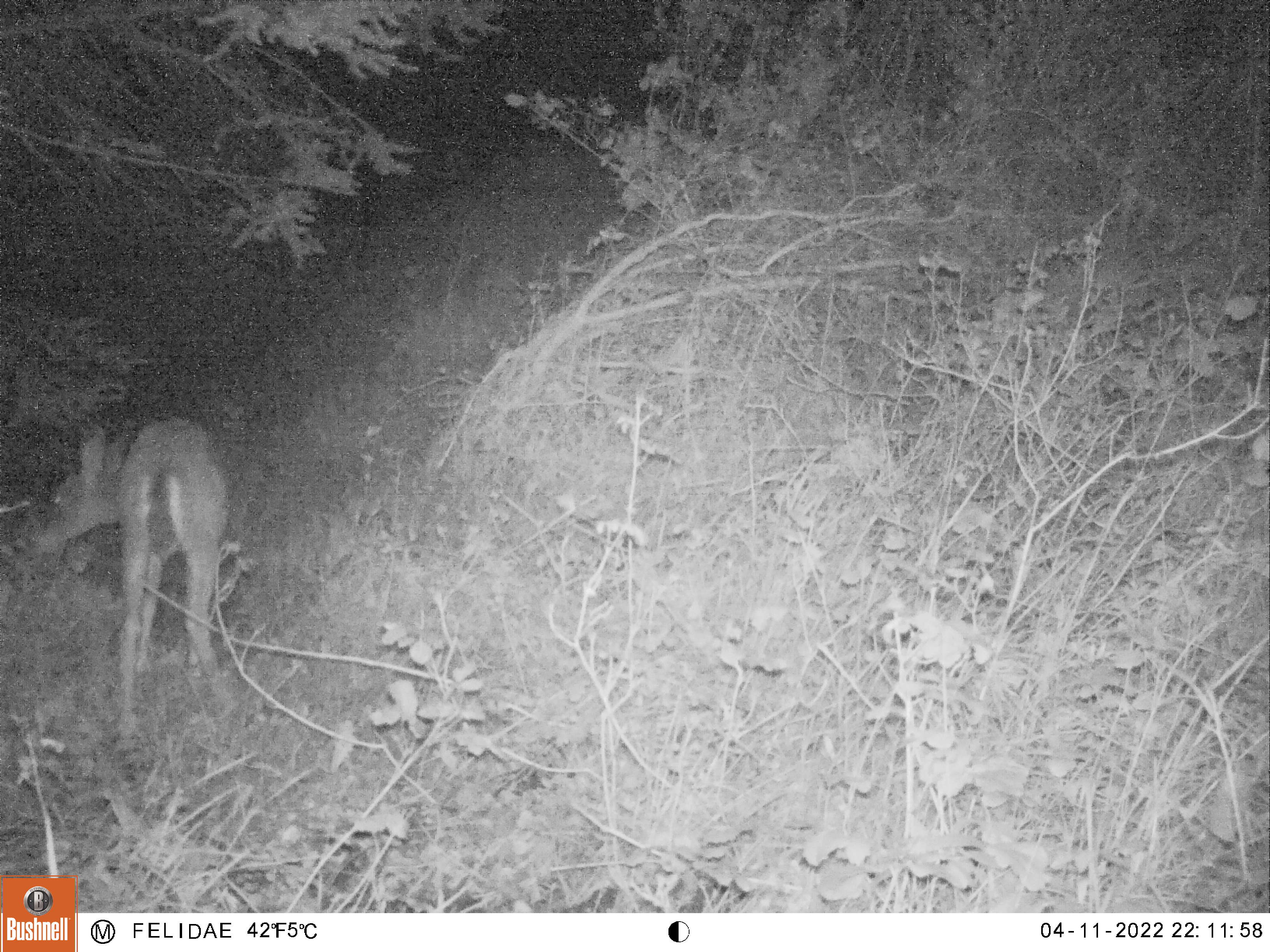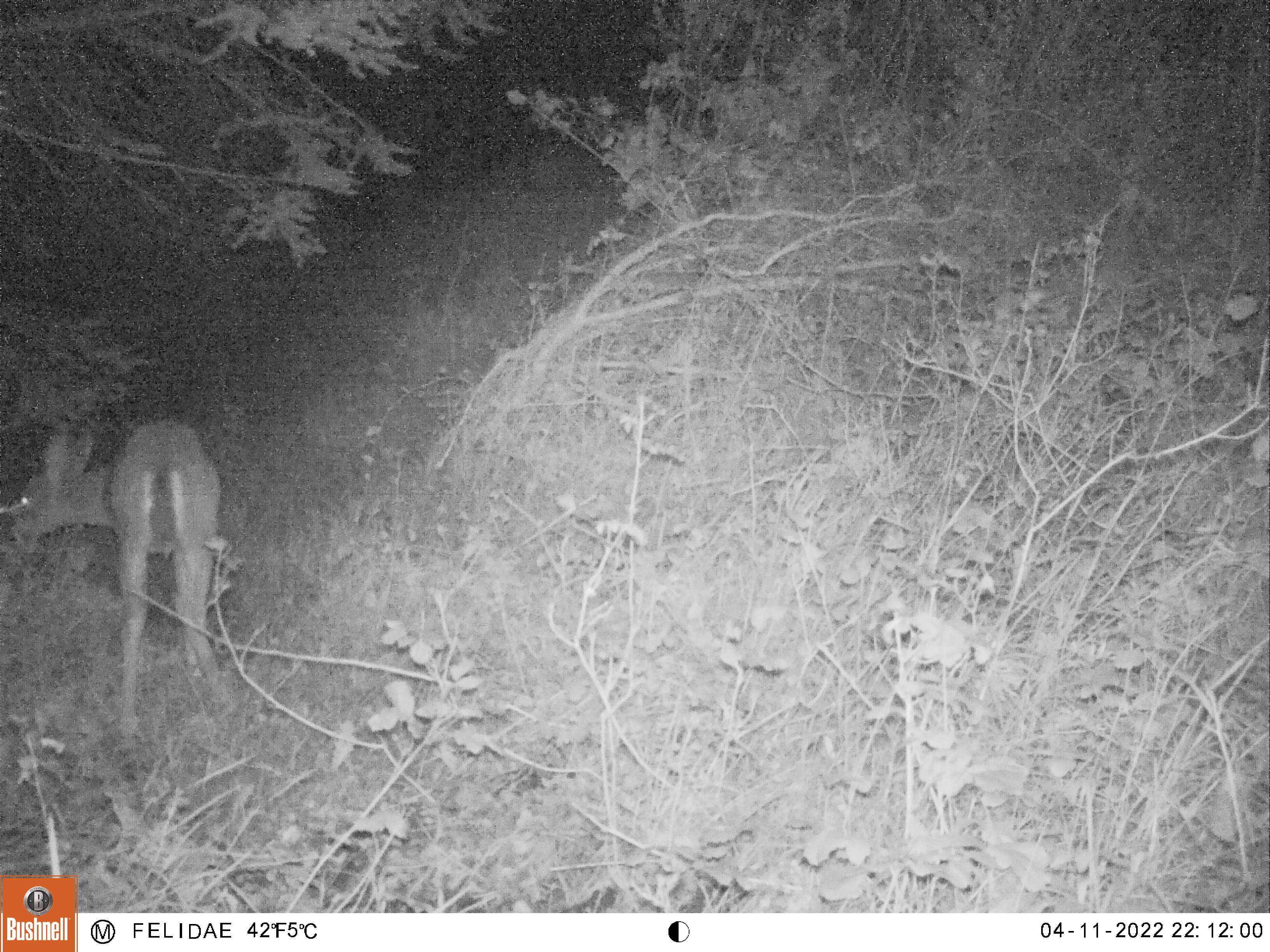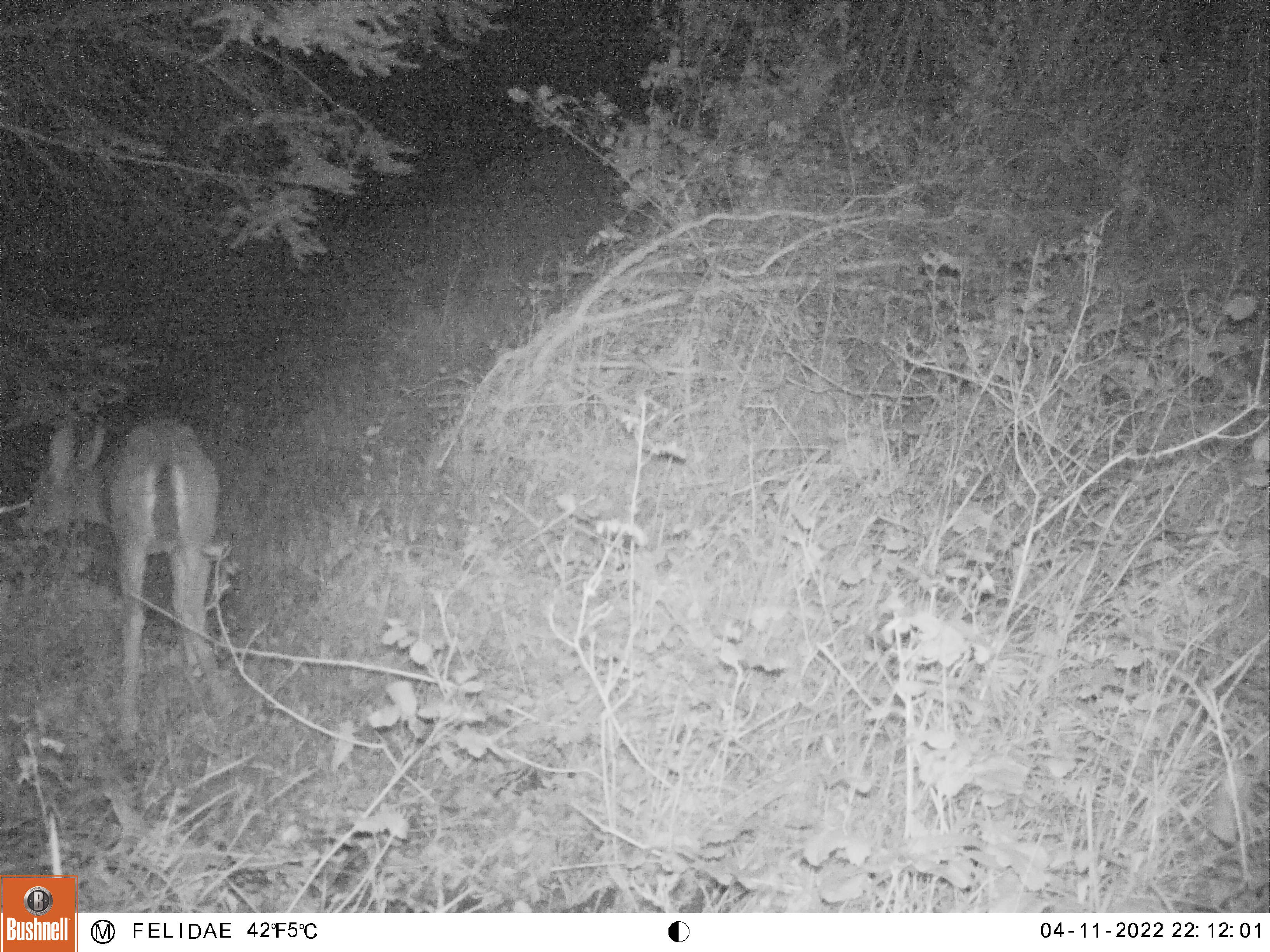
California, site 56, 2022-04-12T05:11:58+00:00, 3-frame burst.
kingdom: Animalia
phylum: Chordata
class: Mammalia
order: Artiodactyla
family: Cervidae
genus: Odocoileus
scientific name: Odocoileus hemionus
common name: mule deer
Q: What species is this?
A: Mule deer (Odocoileus hemionus).